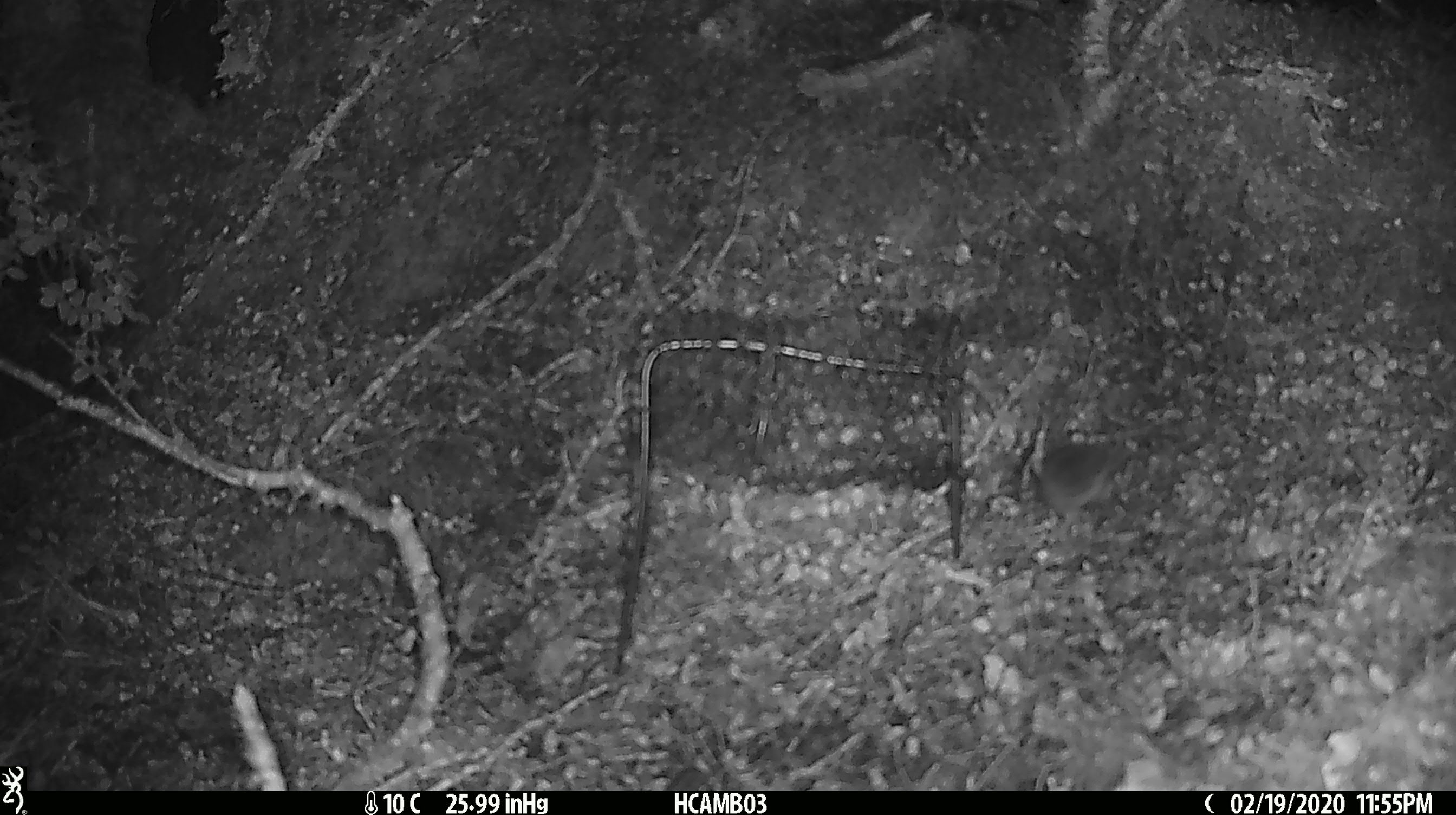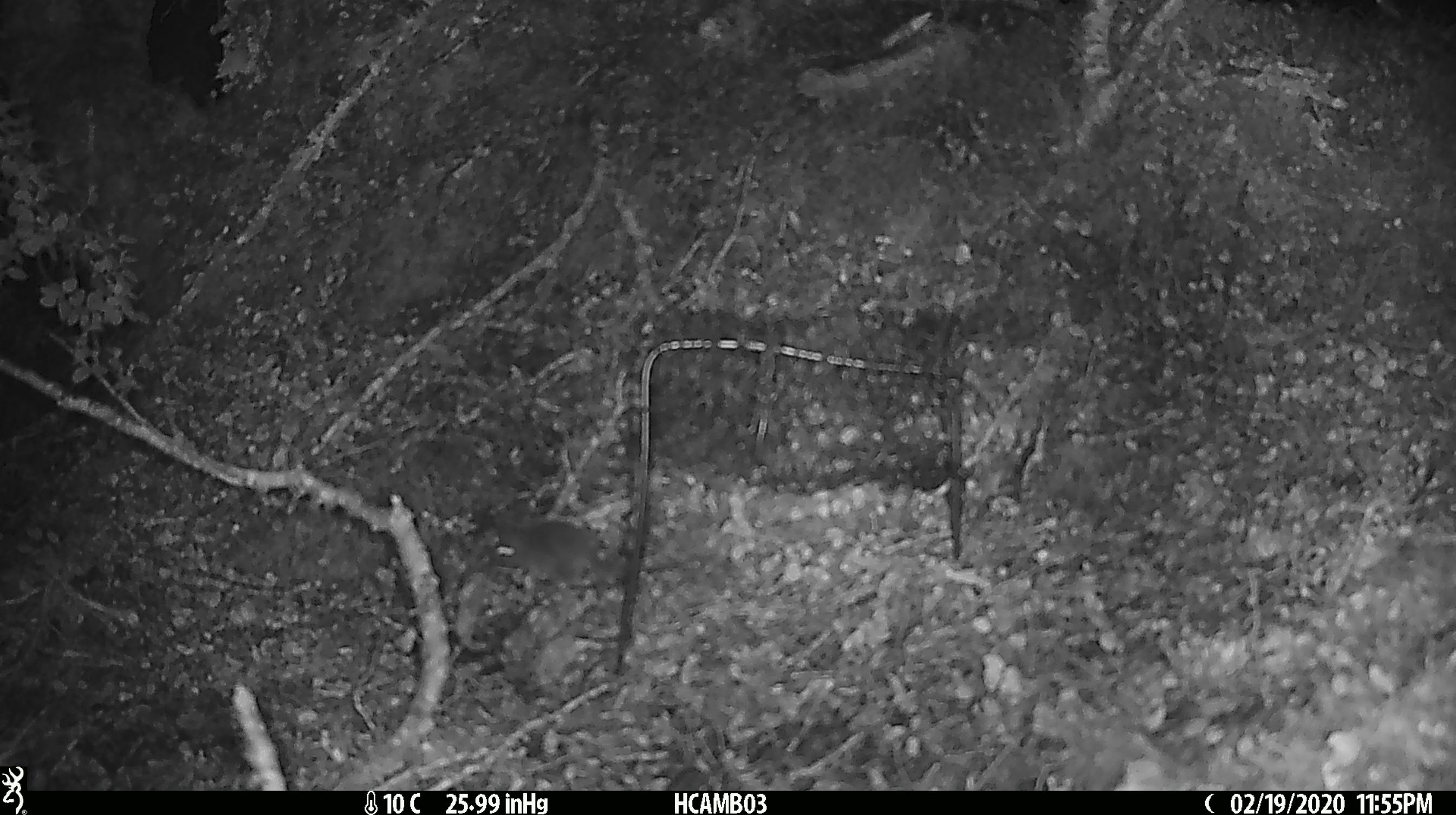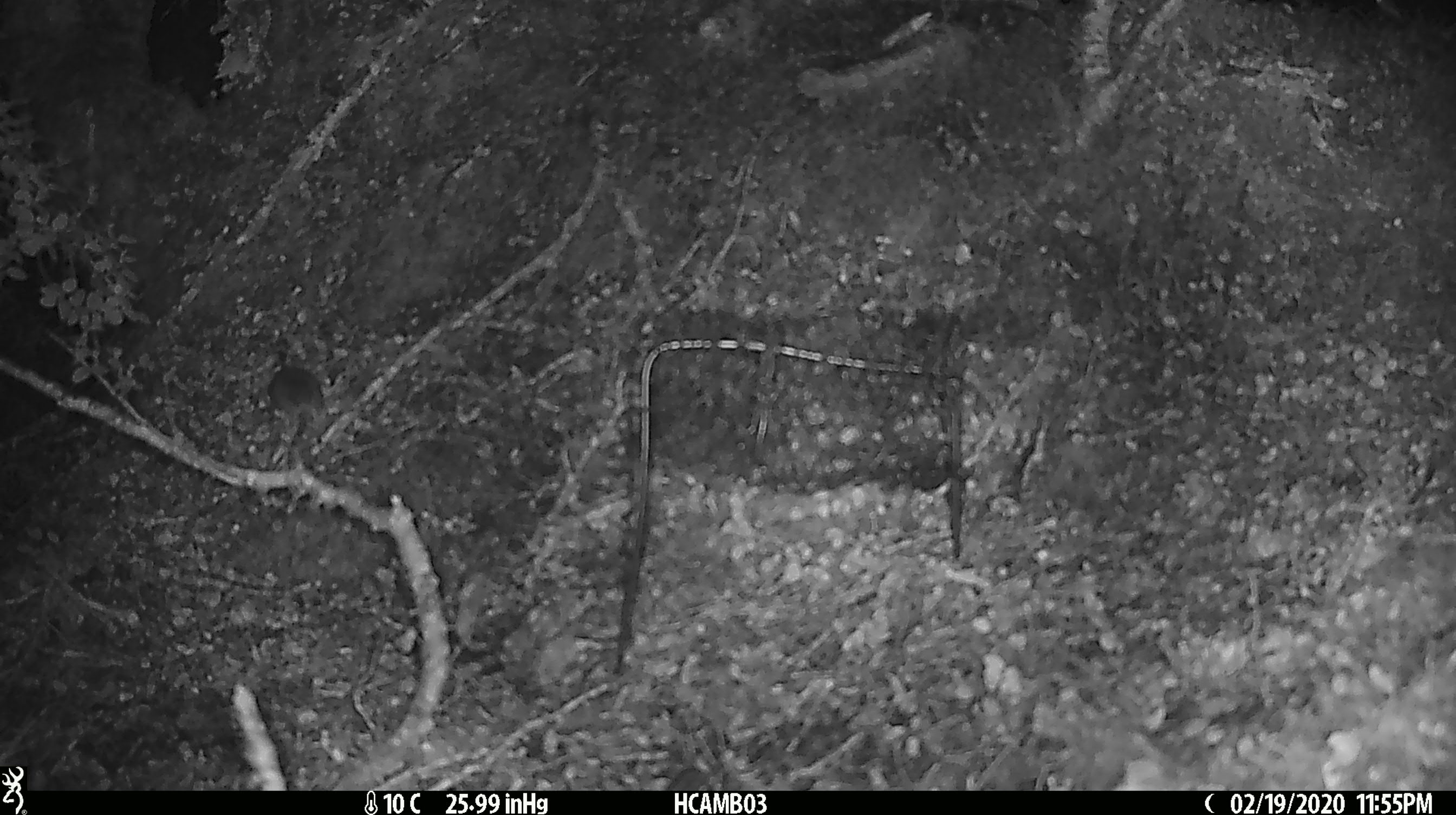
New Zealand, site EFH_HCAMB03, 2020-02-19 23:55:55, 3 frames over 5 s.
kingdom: Animalia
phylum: Chordata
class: Mammalia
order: Rodentia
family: Muridae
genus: Mus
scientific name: Mus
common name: mouse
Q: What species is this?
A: Mouse (Mus).